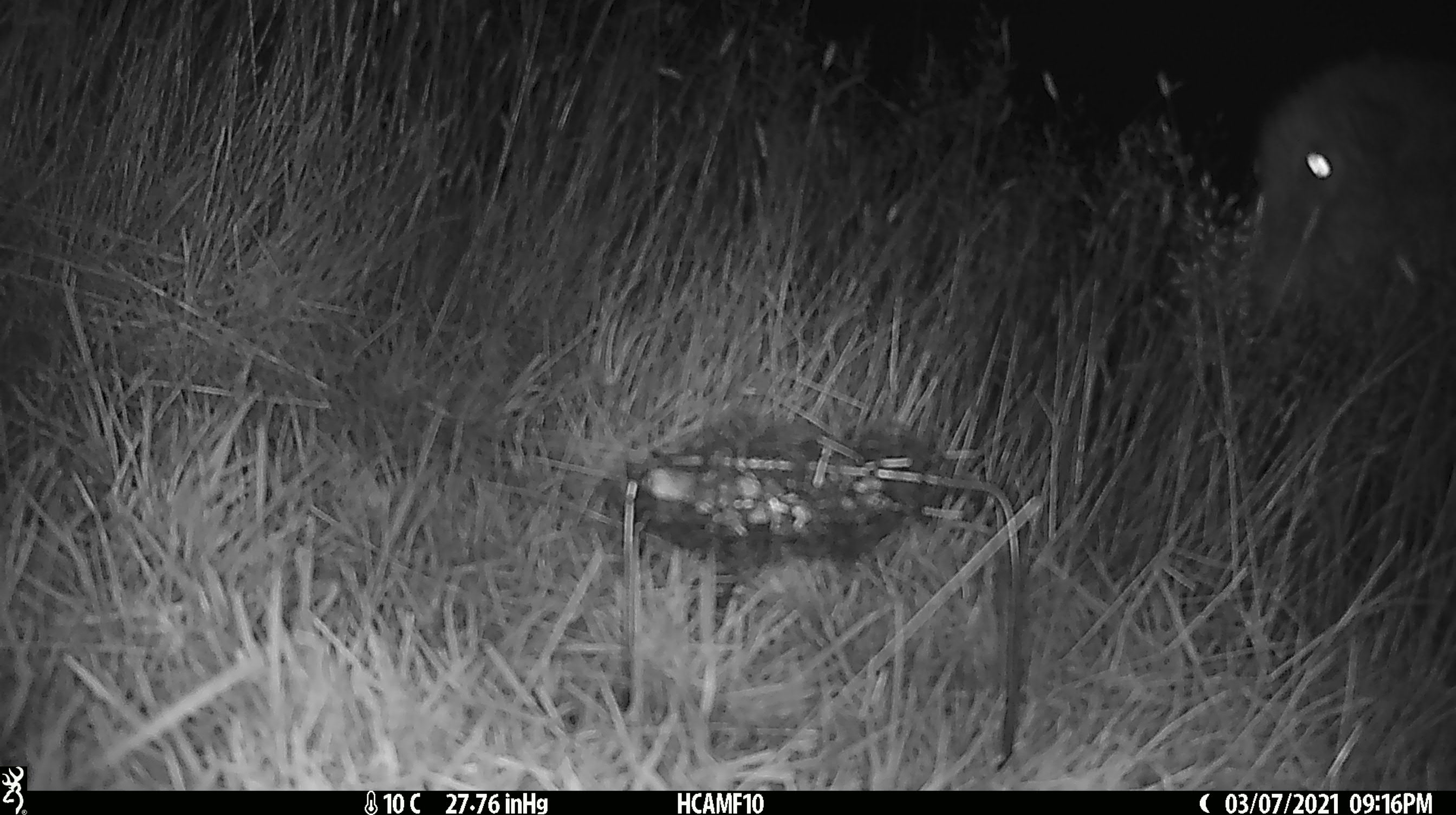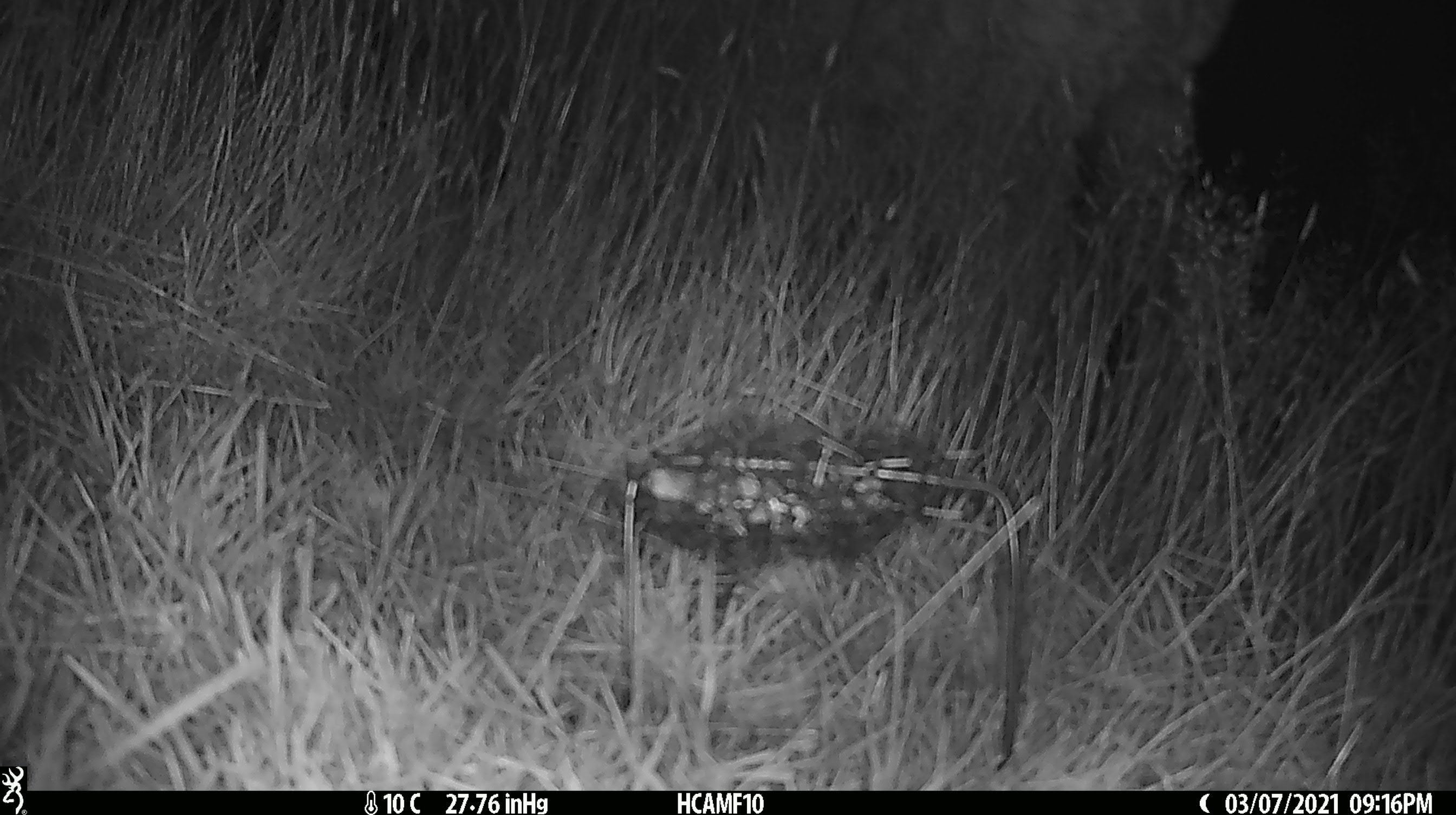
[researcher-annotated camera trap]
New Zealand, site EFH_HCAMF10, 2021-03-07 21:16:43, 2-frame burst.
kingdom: Animalia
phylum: Chordata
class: Mammalia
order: Artiodactyla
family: Bovidae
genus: Ovis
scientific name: Ovis aries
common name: domestic sheep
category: sheep